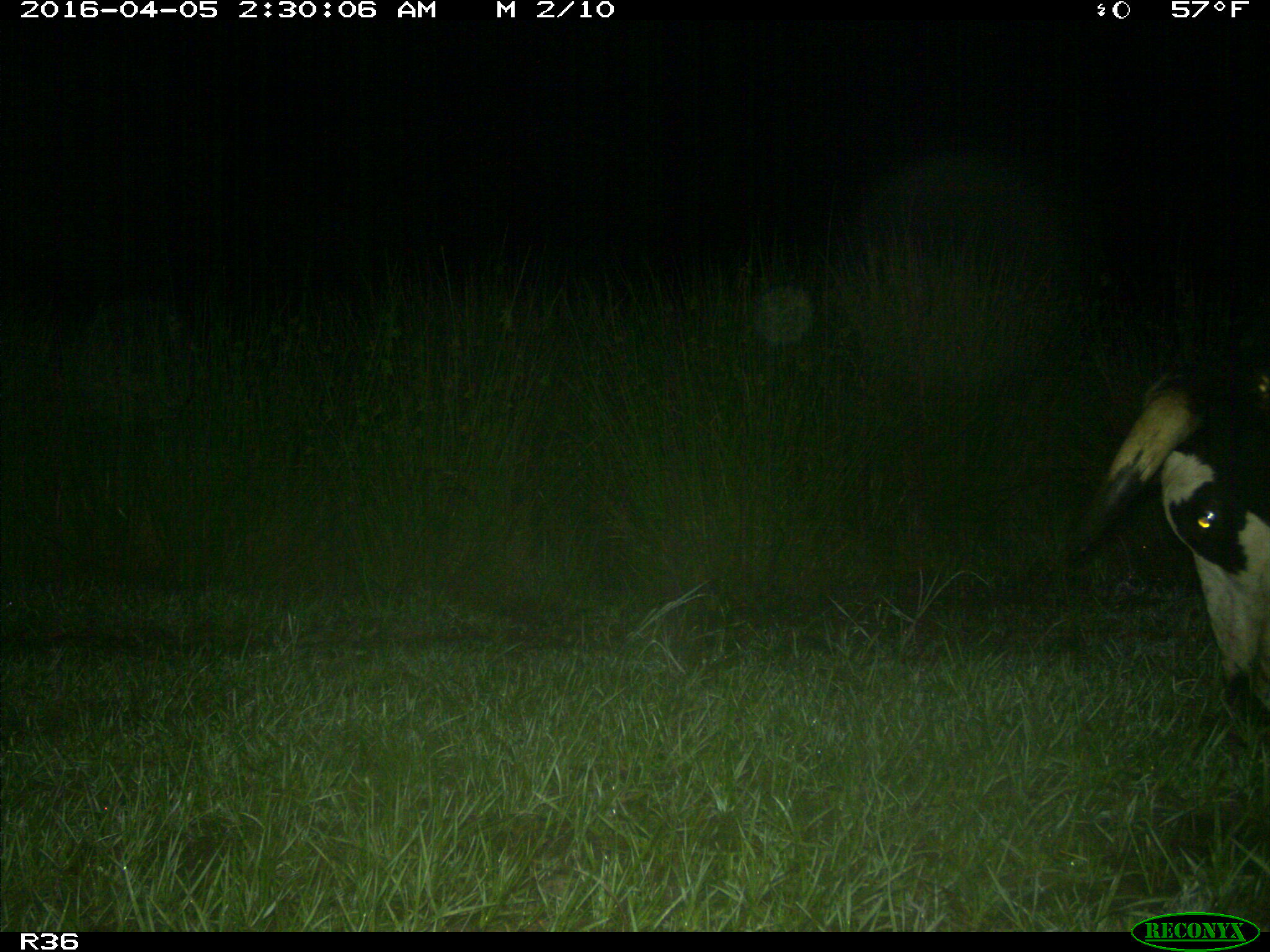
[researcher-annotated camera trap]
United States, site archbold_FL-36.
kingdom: Animalia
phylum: Chordata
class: Mammalia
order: Artiodactyla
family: Bovidae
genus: Bos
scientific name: Bos taurus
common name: domestic cow